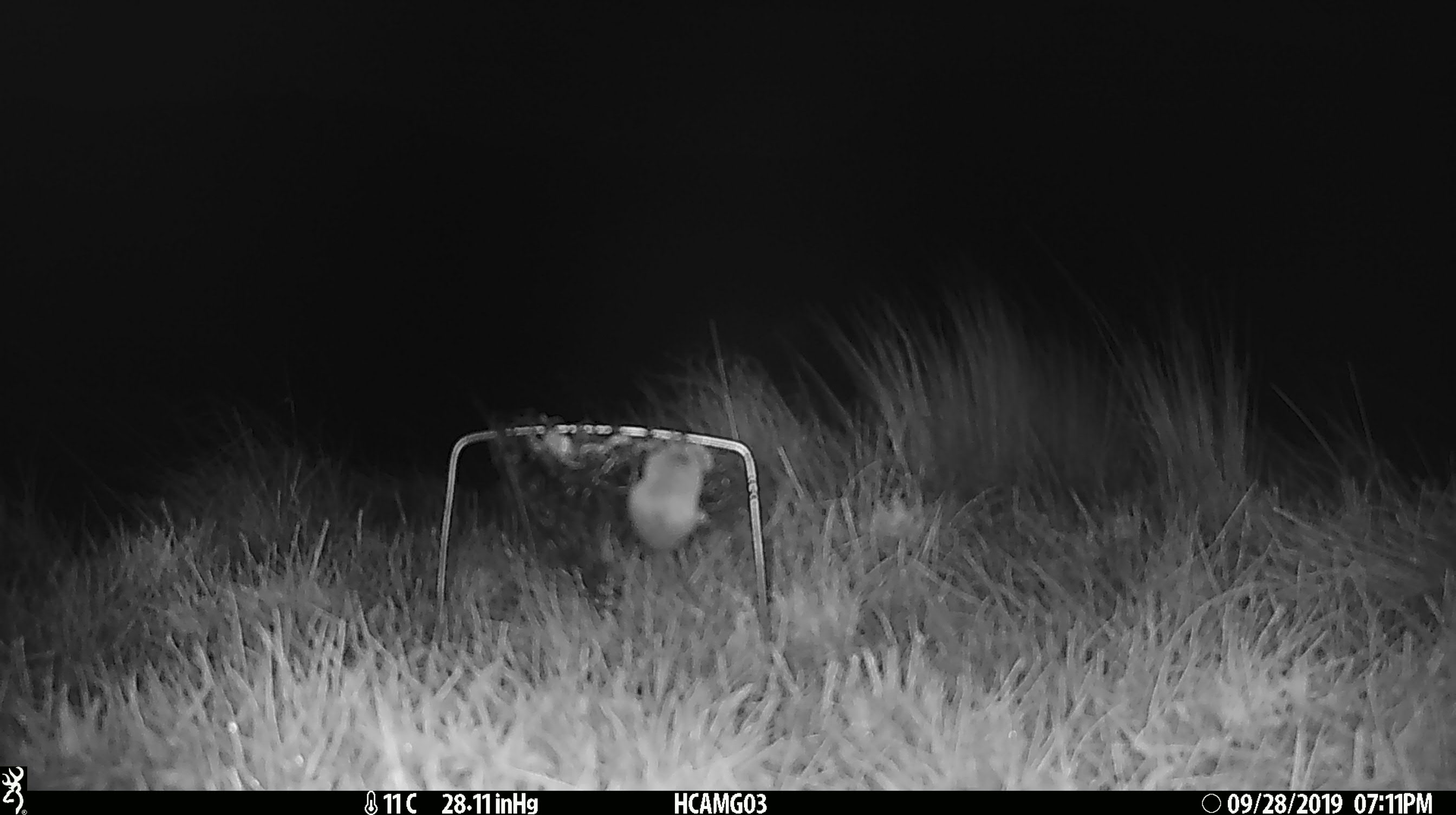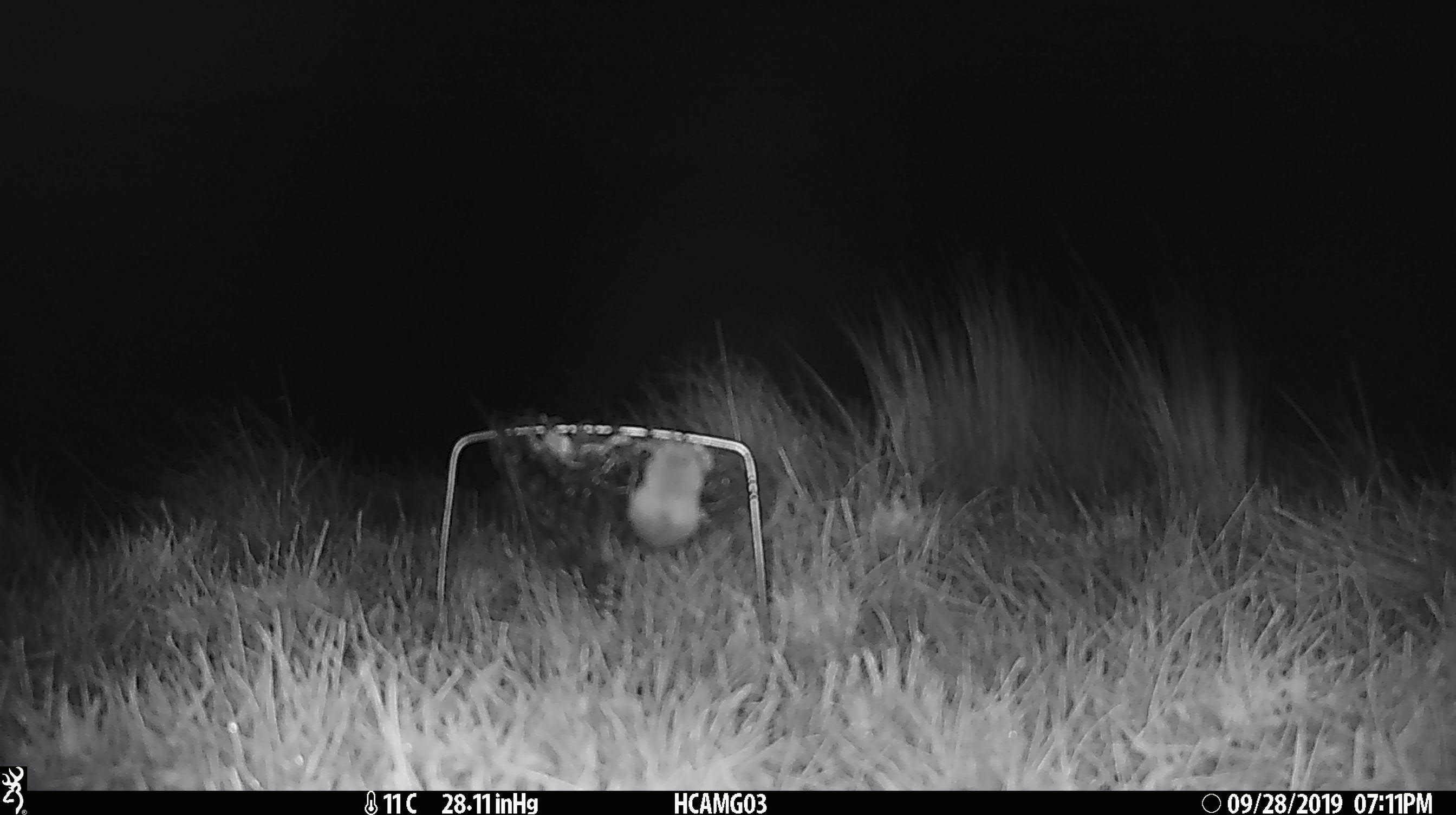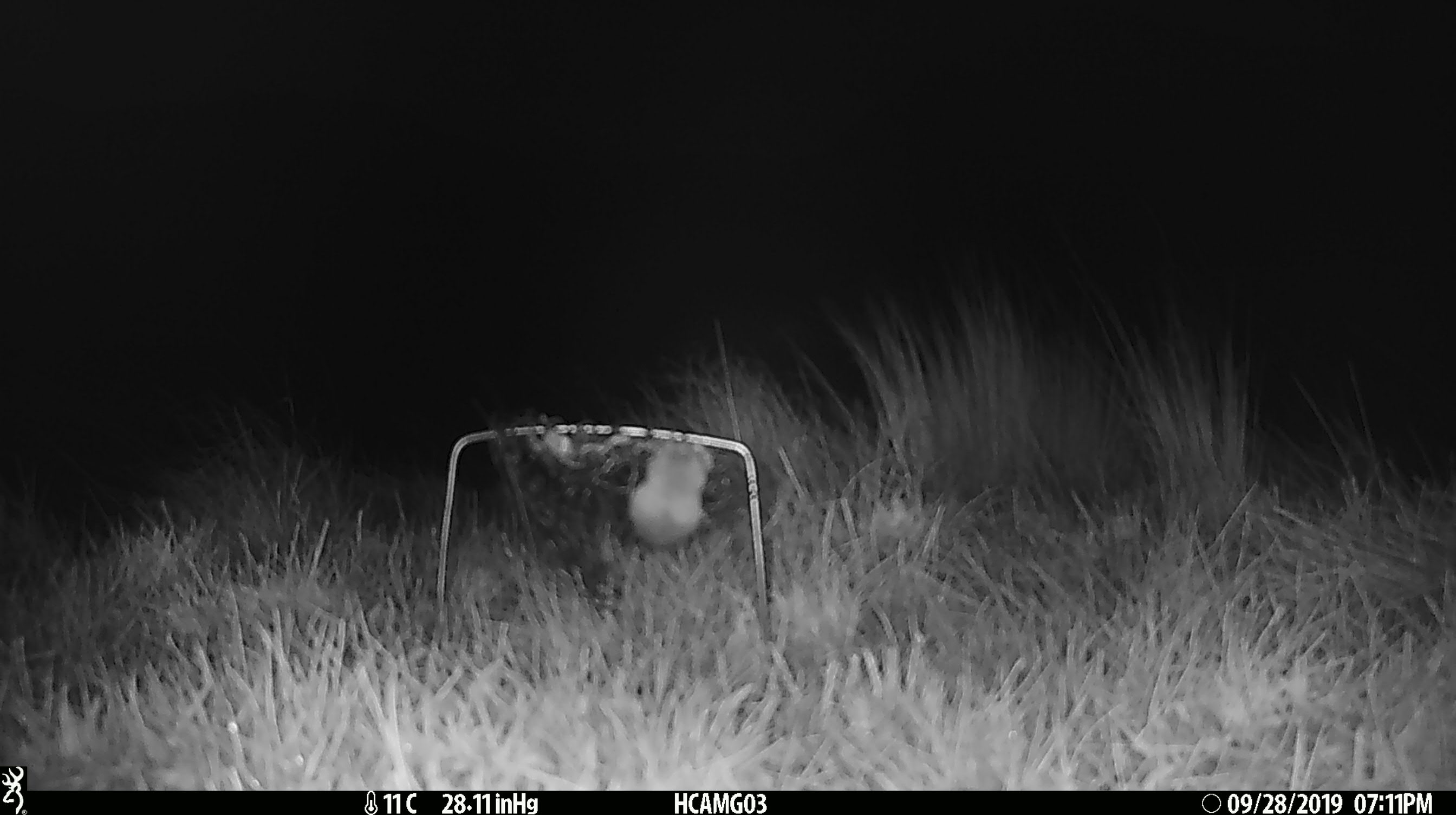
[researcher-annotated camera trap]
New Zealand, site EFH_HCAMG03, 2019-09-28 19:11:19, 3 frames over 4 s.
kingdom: Animalia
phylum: Chordata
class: Mammalia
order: Rodentia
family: Muridae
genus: Mus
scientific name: Mus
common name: mouse